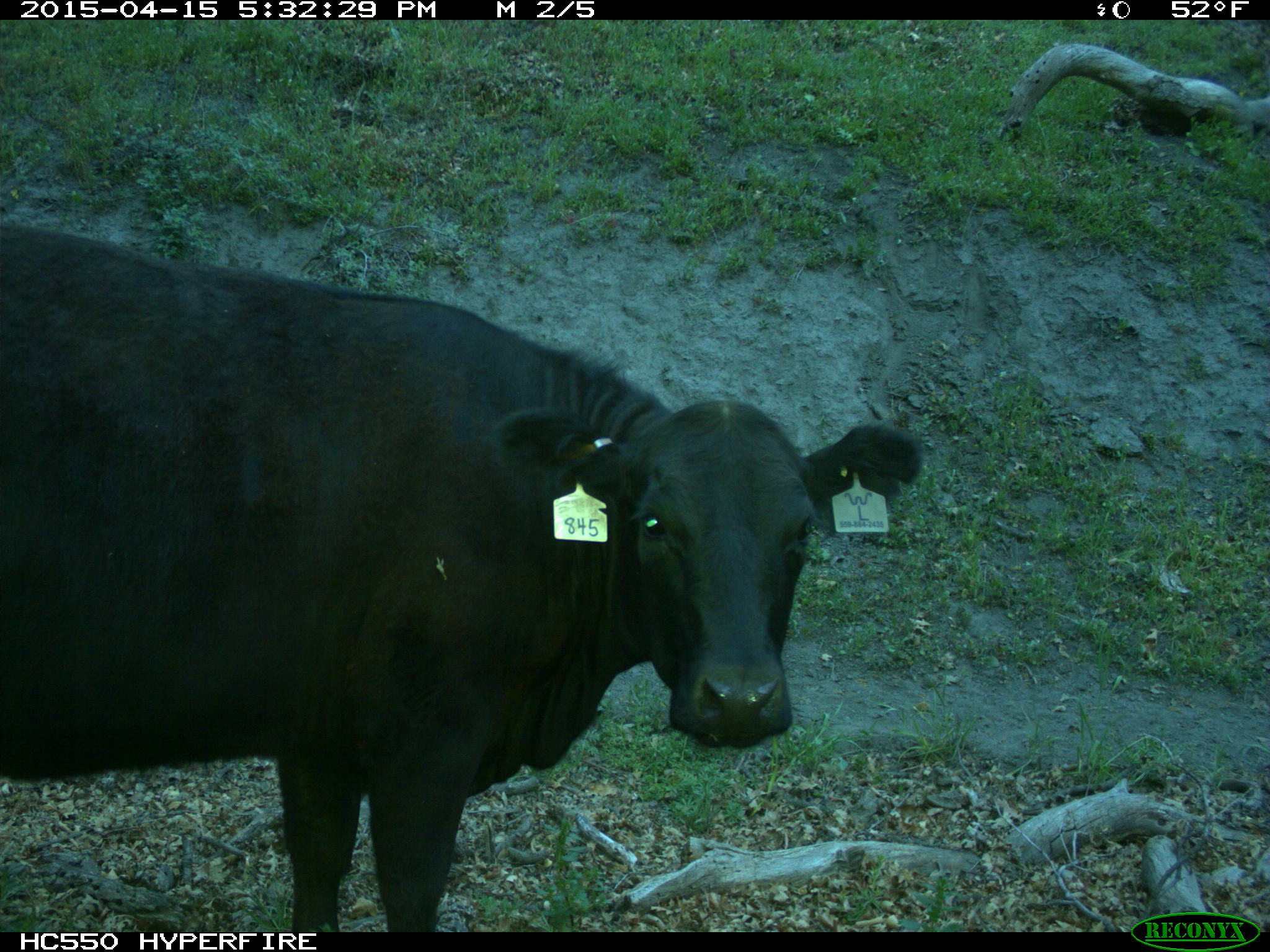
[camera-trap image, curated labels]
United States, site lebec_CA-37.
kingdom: Animalia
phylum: Chordata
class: Mammalia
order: Artiodactyla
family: Bovidae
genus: Bos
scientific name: Bos taurus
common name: domestic cow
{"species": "Bos taurus (domestic cow)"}